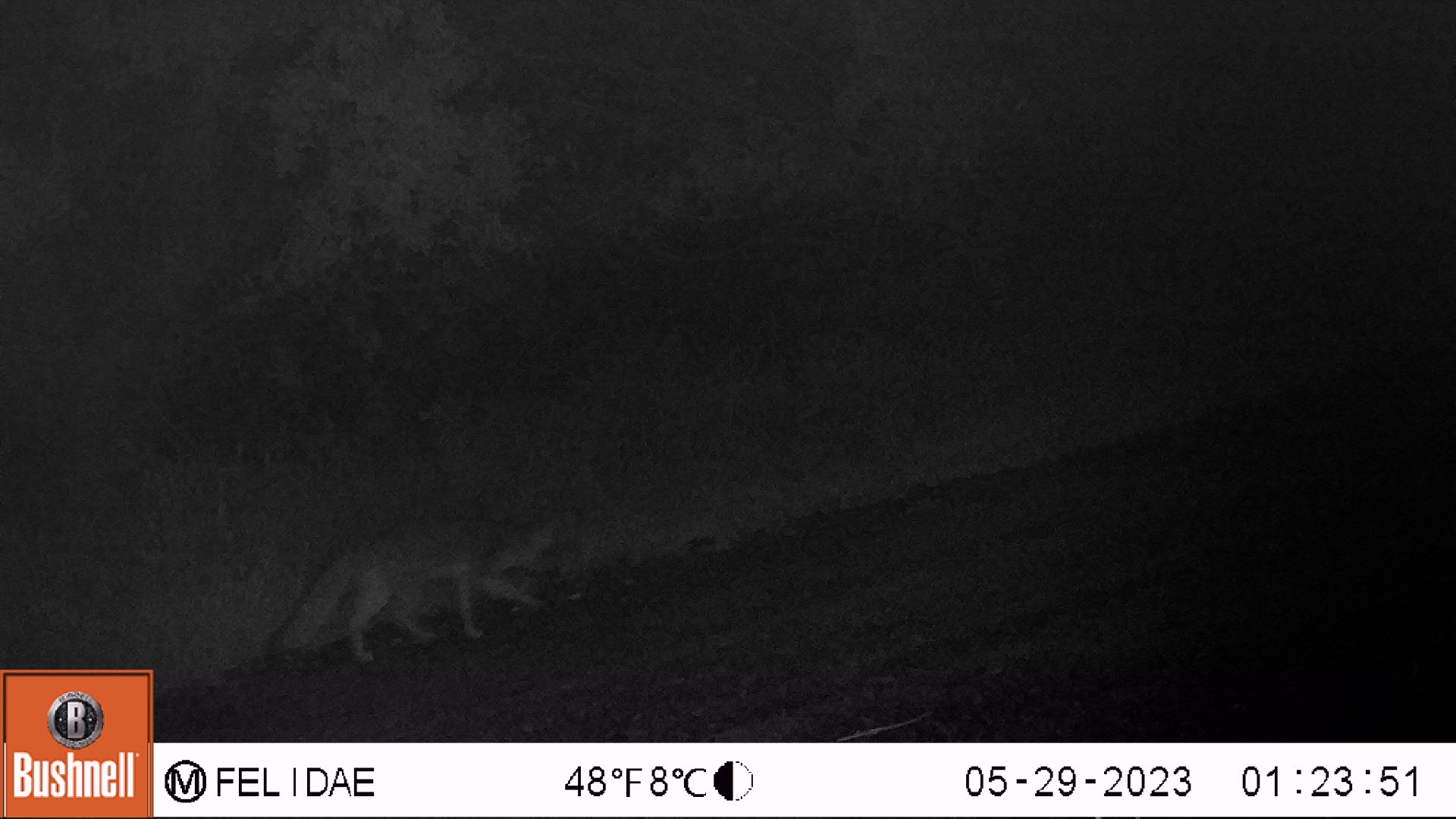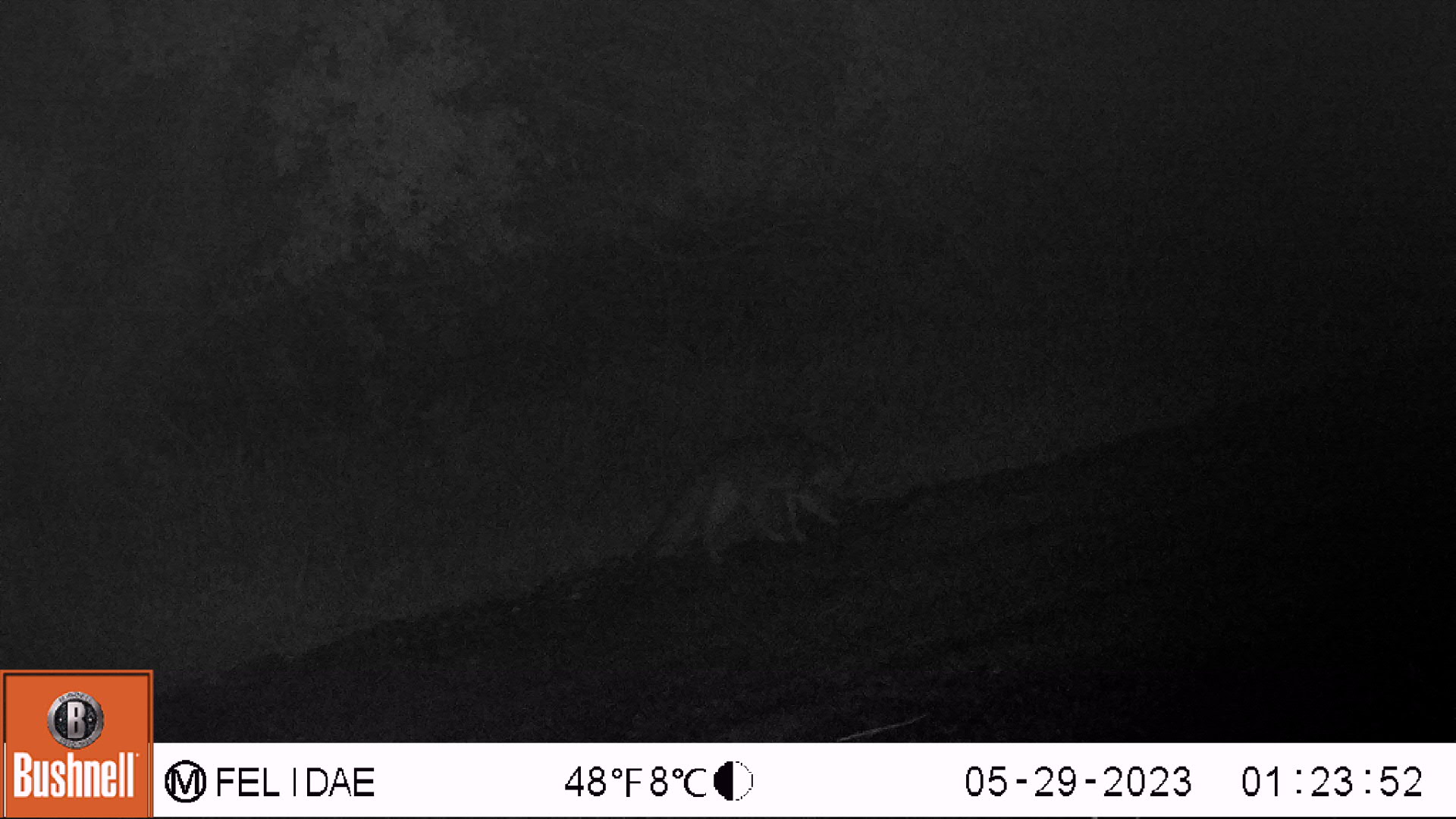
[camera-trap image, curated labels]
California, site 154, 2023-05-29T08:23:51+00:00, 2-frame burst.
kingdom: Animalia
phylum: Chordata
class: Mammalia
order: Carnivora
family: Canidae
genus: Urocyon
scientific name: Urocyon cinereoargenteus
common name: gray fox